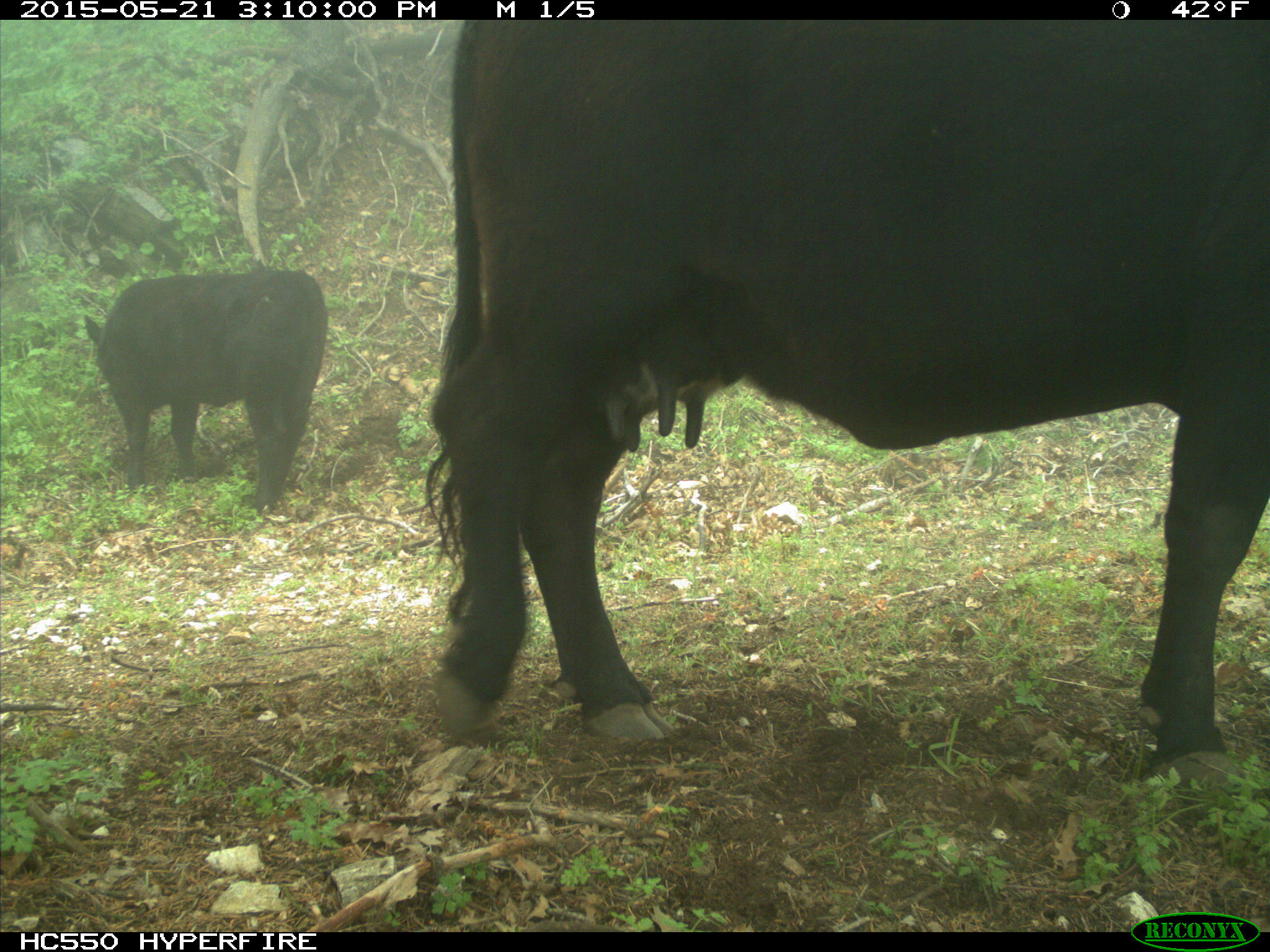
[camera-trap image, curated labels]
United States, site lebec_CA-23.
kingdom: Animalia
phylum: Chordata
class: Mammalia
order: Artiodactyla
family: Bovidae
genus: Bos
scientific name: Bos taurus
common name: domestic cow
Bos taurus (domestic cow).